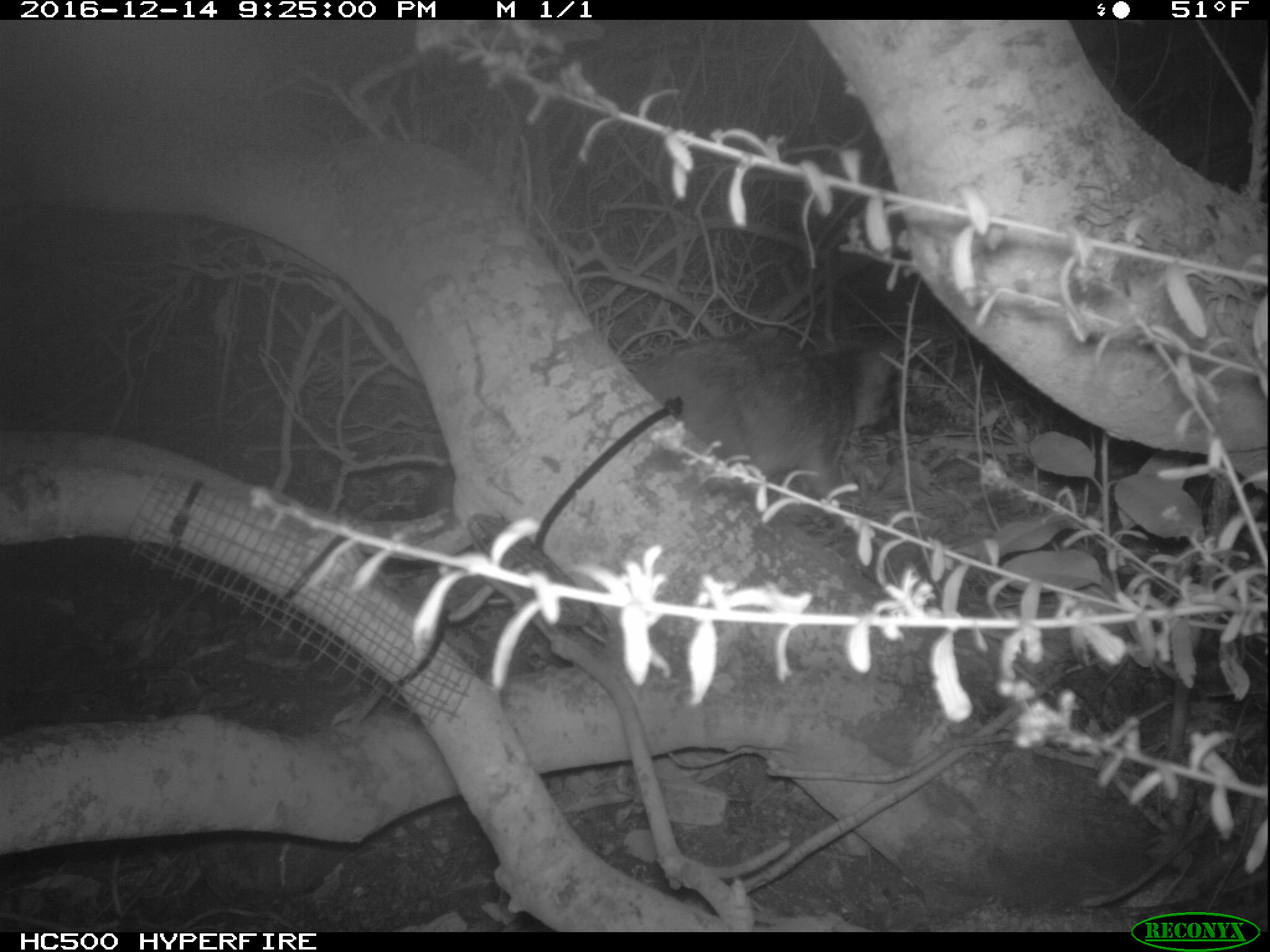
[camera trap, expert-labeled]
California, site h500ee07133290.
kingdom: Animalia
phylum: Chordata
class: Mammalia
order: Carnivora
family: Canidae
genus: Urocyon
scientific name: Urocyon littoralis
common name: island fox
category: fox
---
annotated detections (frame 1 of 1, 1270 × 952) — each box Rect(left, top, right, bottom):
fox: Rect(624, 333, 904, 504)